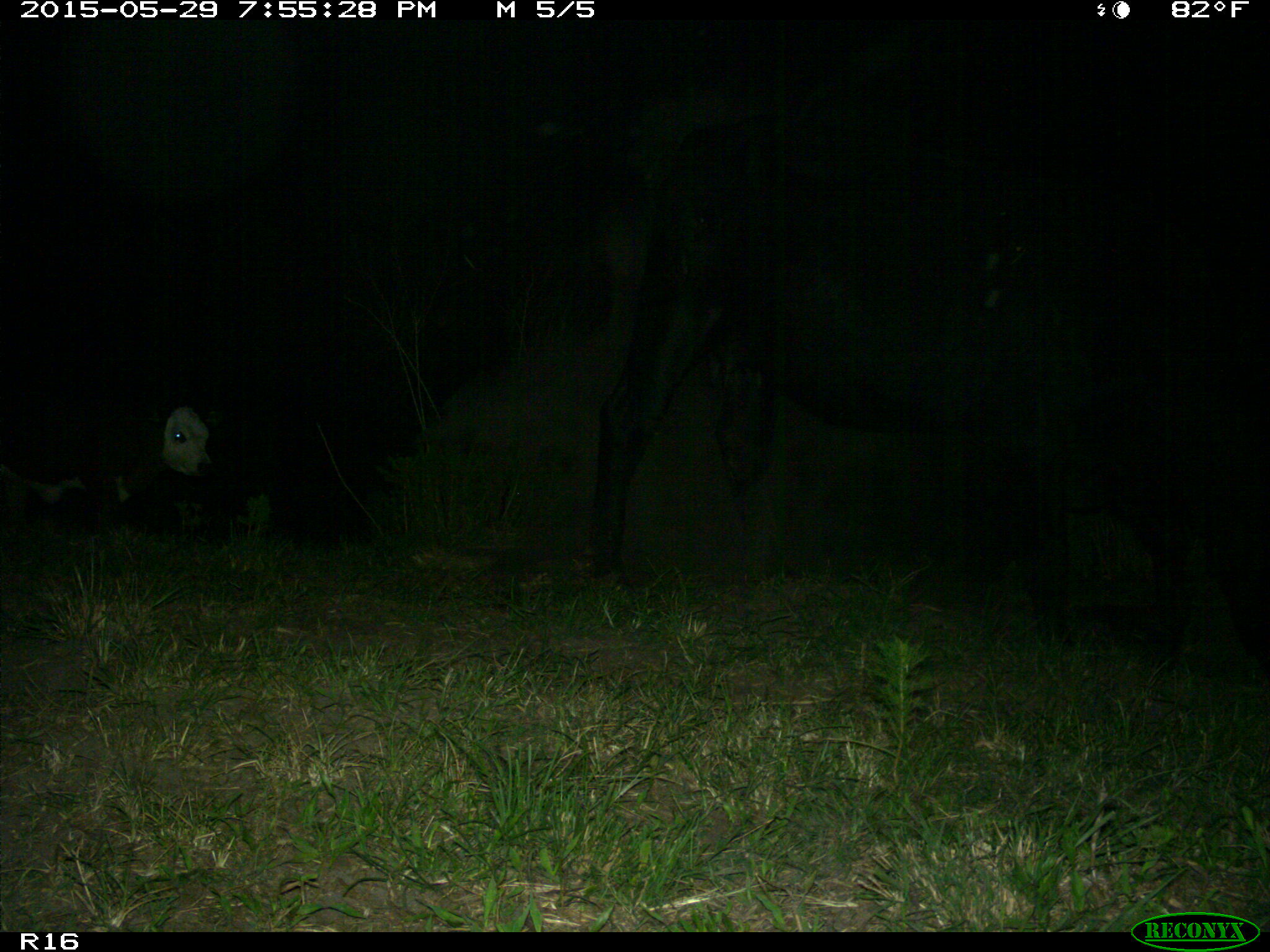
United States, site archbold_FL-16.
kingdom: Animalia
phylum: Chordata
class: Mammalia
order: Artiodactyla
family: Bovidae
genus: Bos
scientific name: Bos taurus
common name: domestic cow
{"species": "Bos taurus (domestic cow)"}